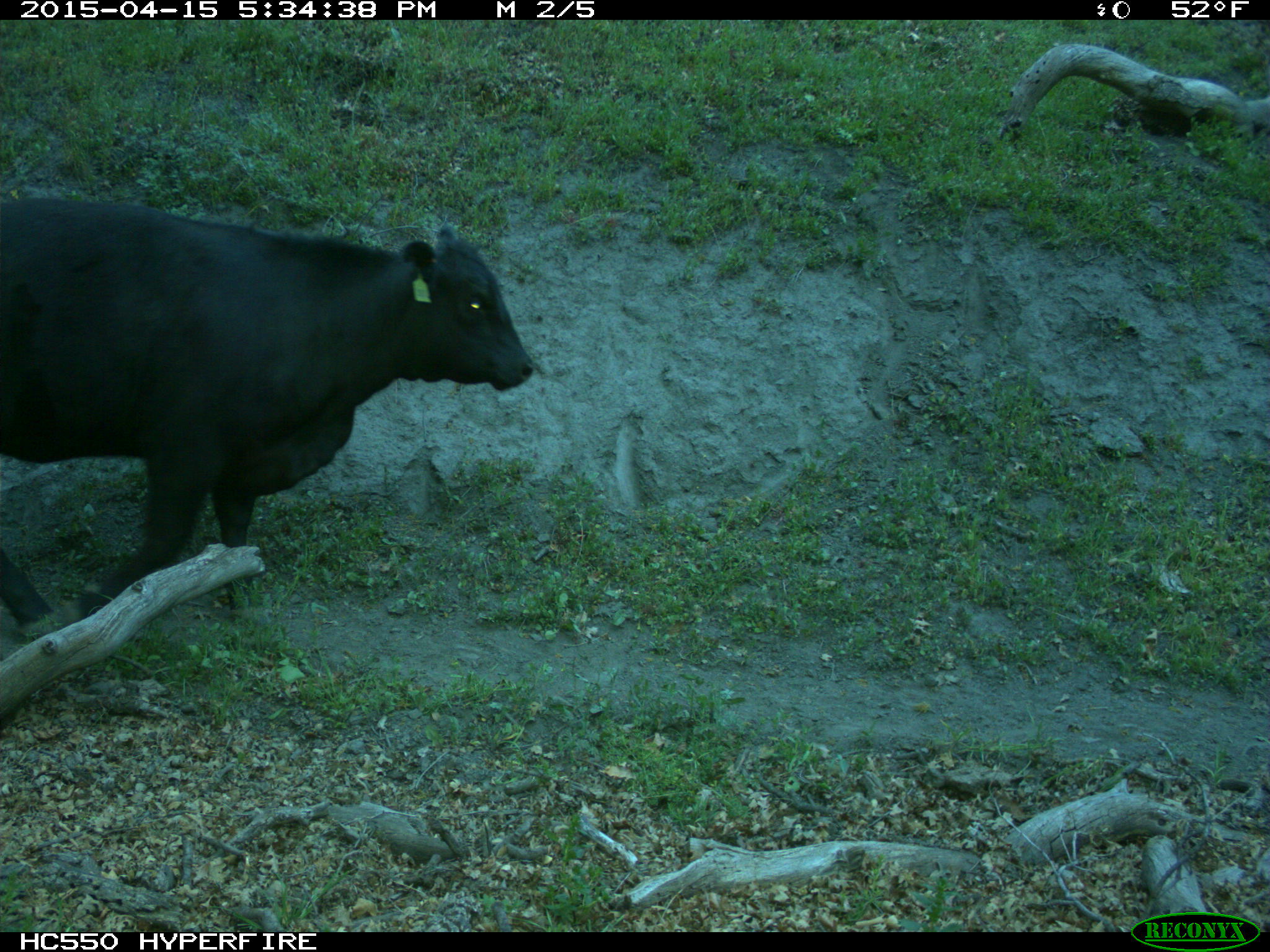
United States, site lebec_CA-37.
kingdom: Animalia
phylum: Chordata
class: Mammalia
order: Artiodactyla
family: Bovidae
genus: Bos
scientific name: Bos taurus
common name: domestic cow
Bos taurus (domestic cow).